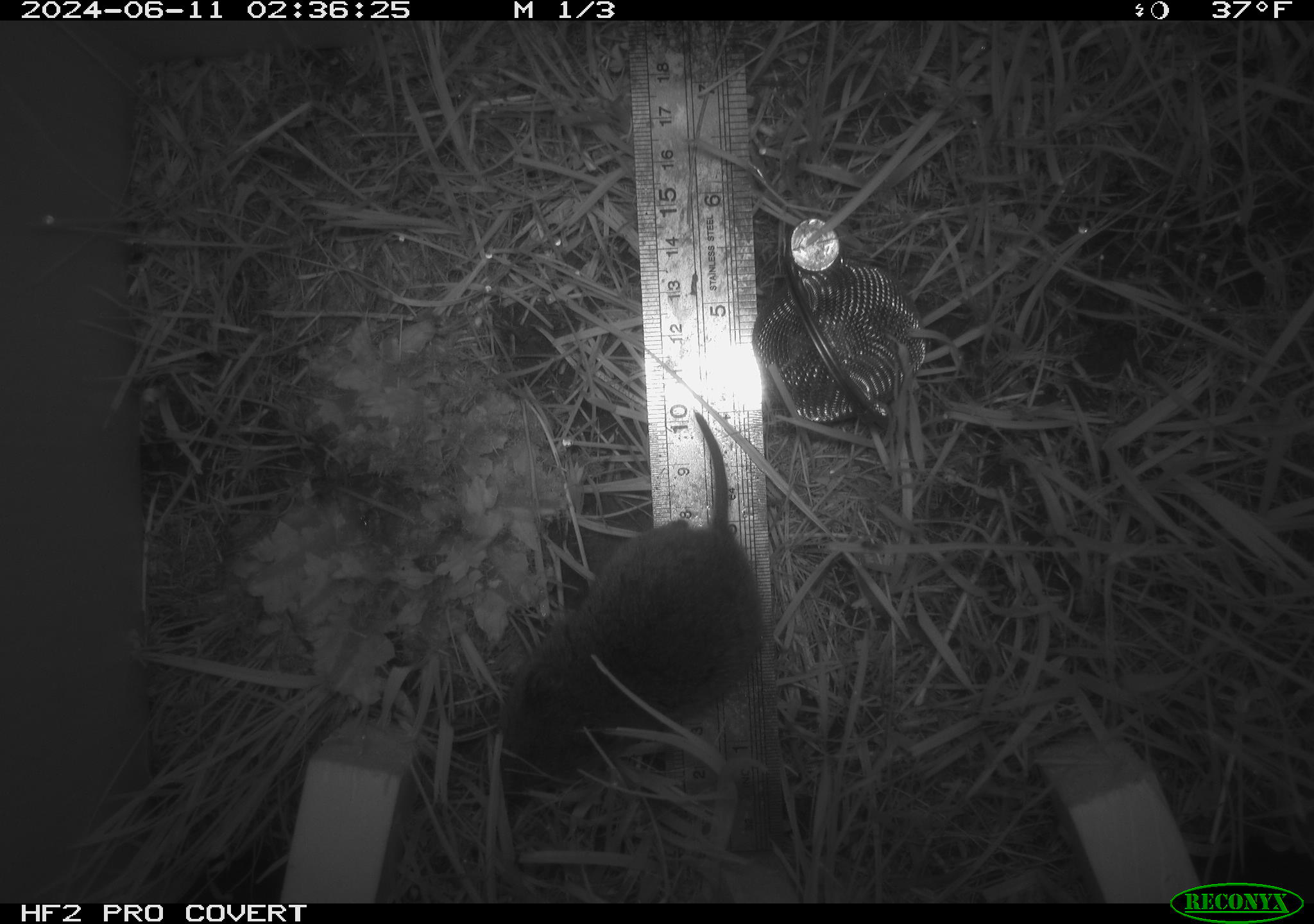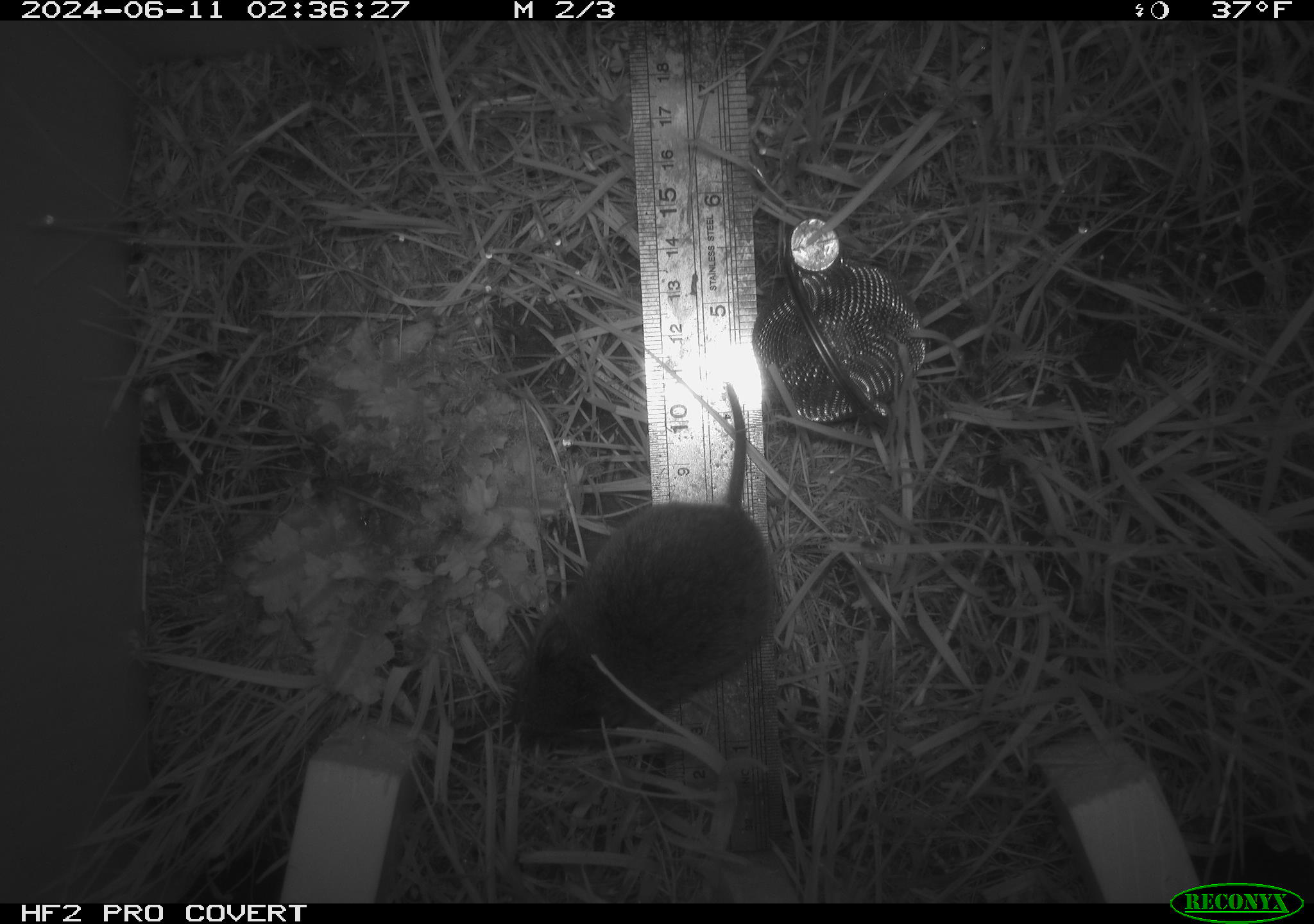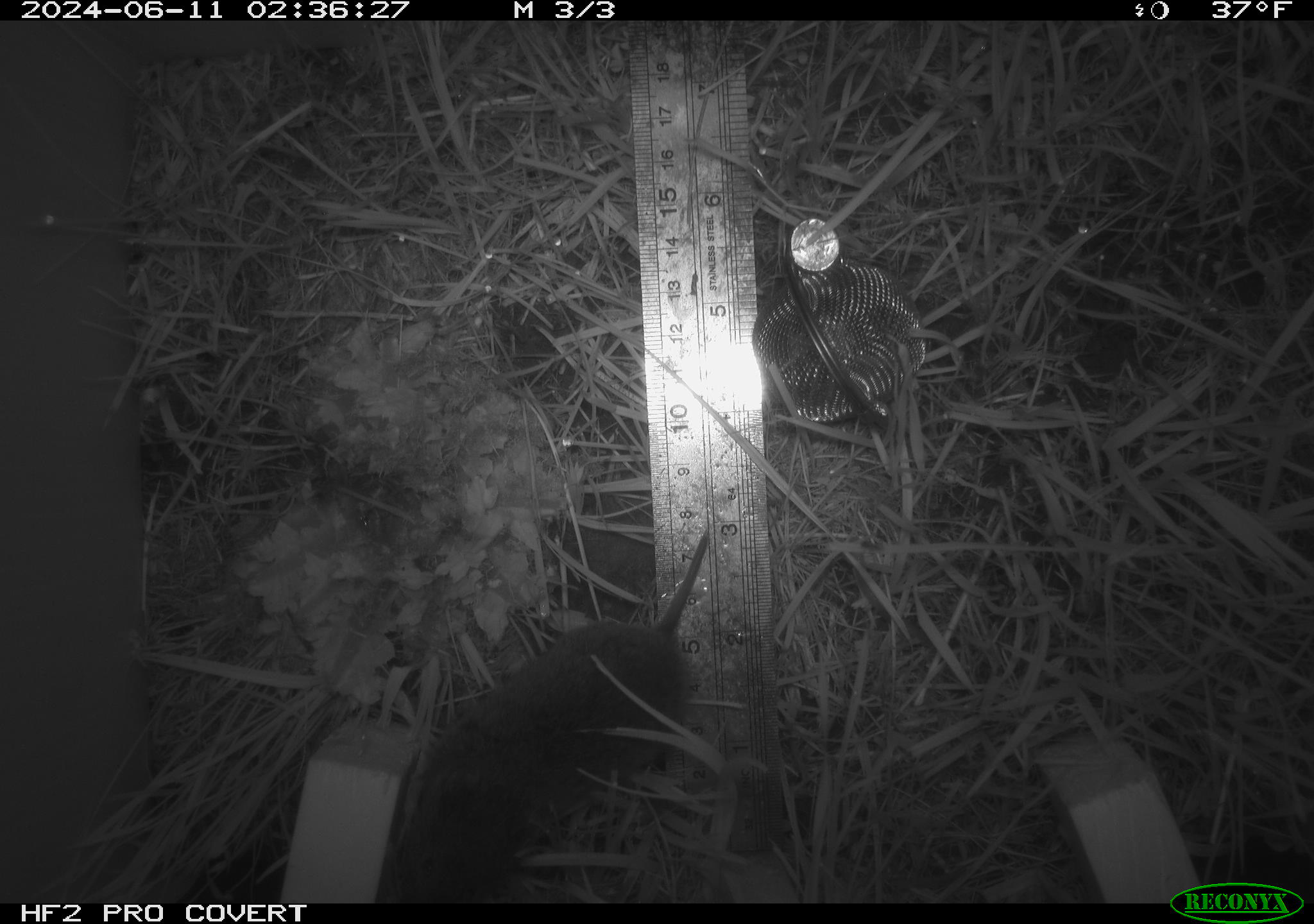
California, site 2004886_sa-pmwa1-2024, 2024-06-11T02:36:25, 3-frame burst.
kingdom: Animalia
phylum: Chordata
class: Mammalia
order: Rodentia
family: Cricetidae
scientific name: Arvicolinae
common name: voles, lemmings, and muskrats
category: arvicolinae subfamily